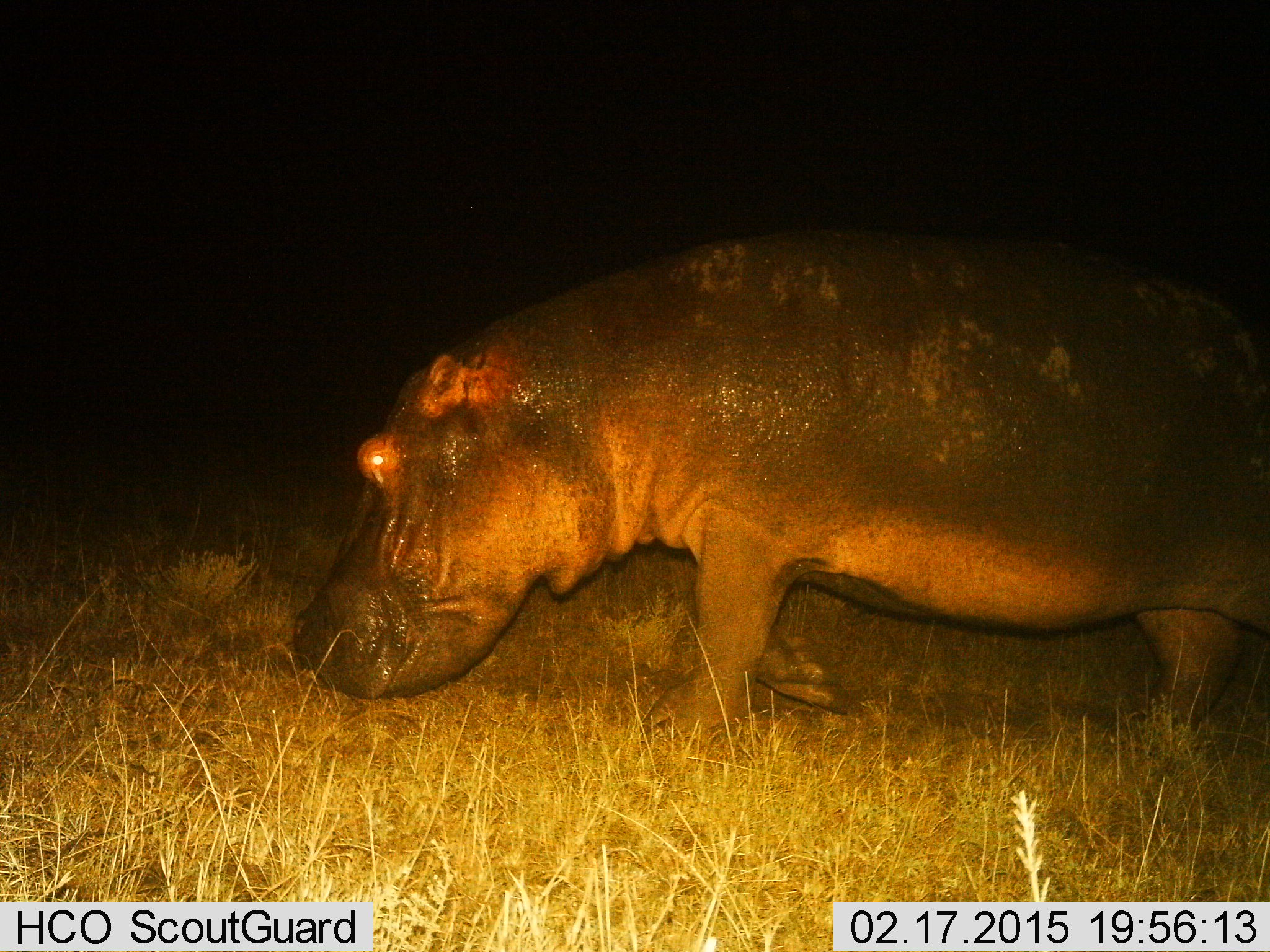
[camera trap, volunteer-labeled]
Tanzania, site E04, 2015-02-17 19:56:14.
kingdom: Animalia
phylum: Chordata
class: Mammalia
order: Artiodactyla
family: Hippopotamidae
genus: Hippopotamus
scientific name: Hippopotamus amphibius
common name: hippopotamus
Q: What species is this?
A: Hippopotamus (Hippopotamus amphibius).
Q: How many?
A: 1.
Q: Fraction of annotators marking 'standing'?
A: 10%.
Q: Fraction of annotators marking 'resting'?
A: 0%.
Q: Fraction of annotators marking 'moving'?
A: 80%.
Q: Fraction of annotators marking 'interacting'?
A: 0%.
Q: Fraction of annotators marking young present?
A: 0%.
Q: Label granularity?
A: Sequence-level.